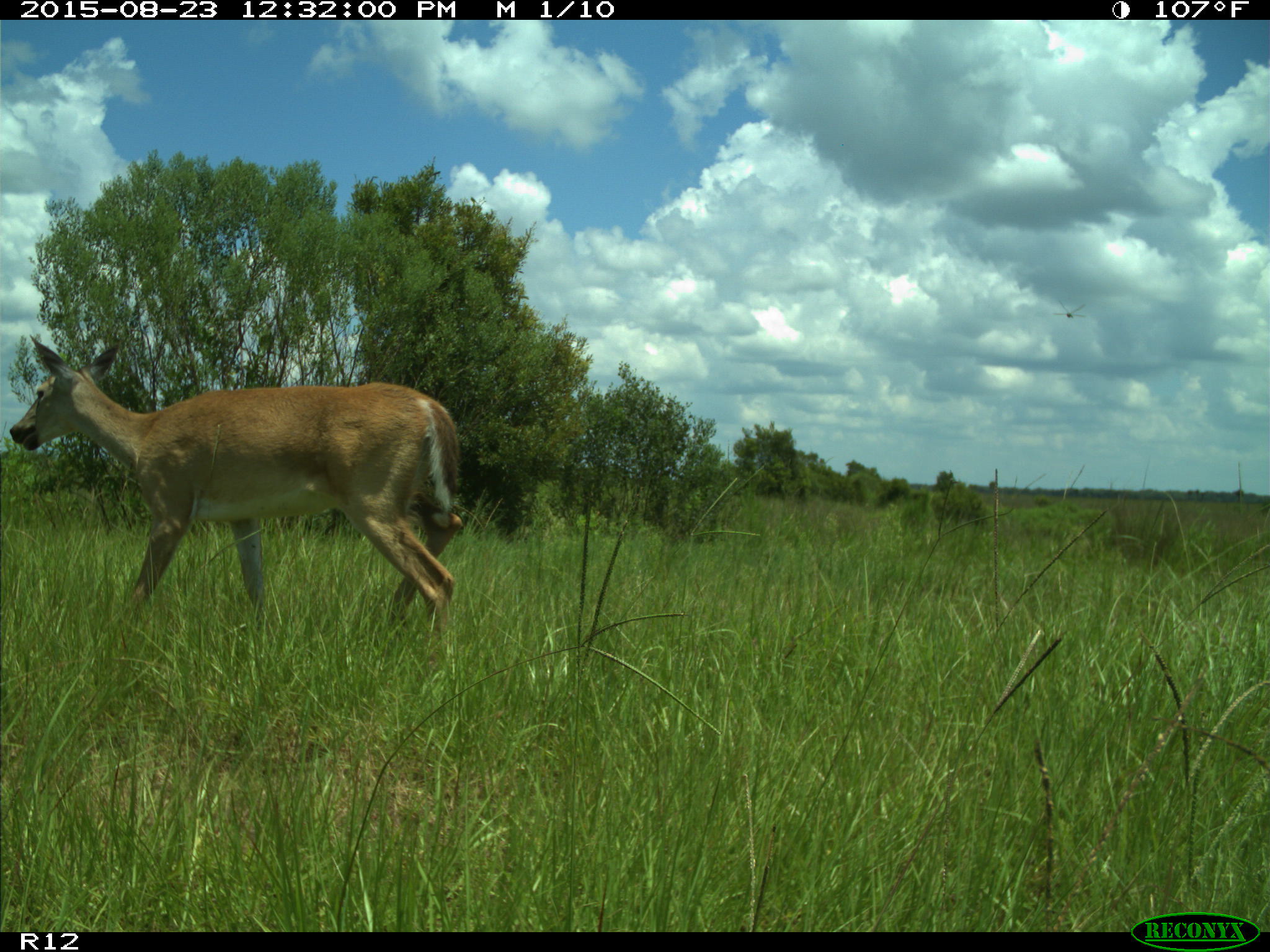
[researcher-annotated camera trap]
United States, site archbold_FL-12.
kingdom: Animalia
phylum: Chordata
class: Mammalia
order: Artiodactyla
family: Cervidae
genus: Odocoileus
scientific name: Odocoileus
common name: deer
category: unidentified deer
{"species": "unidentified deer (deer) (Odocoileus)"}